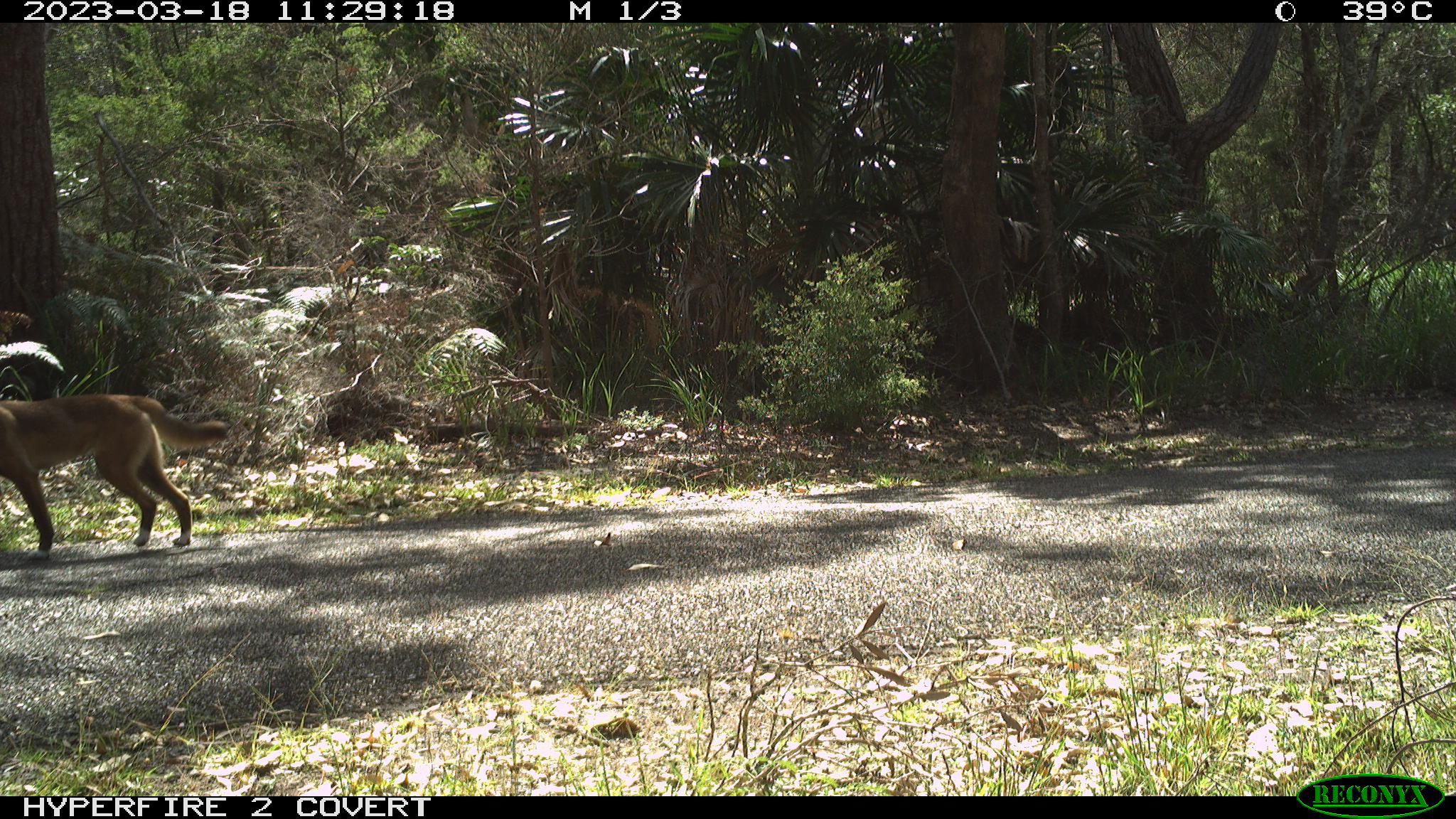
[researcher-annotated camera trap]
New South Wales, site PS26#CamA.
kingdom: Animalia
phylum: Chordata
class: Mammalia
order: Carnivora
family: Canidae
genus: Canis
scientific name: Canis familiaris dingo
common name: dingo